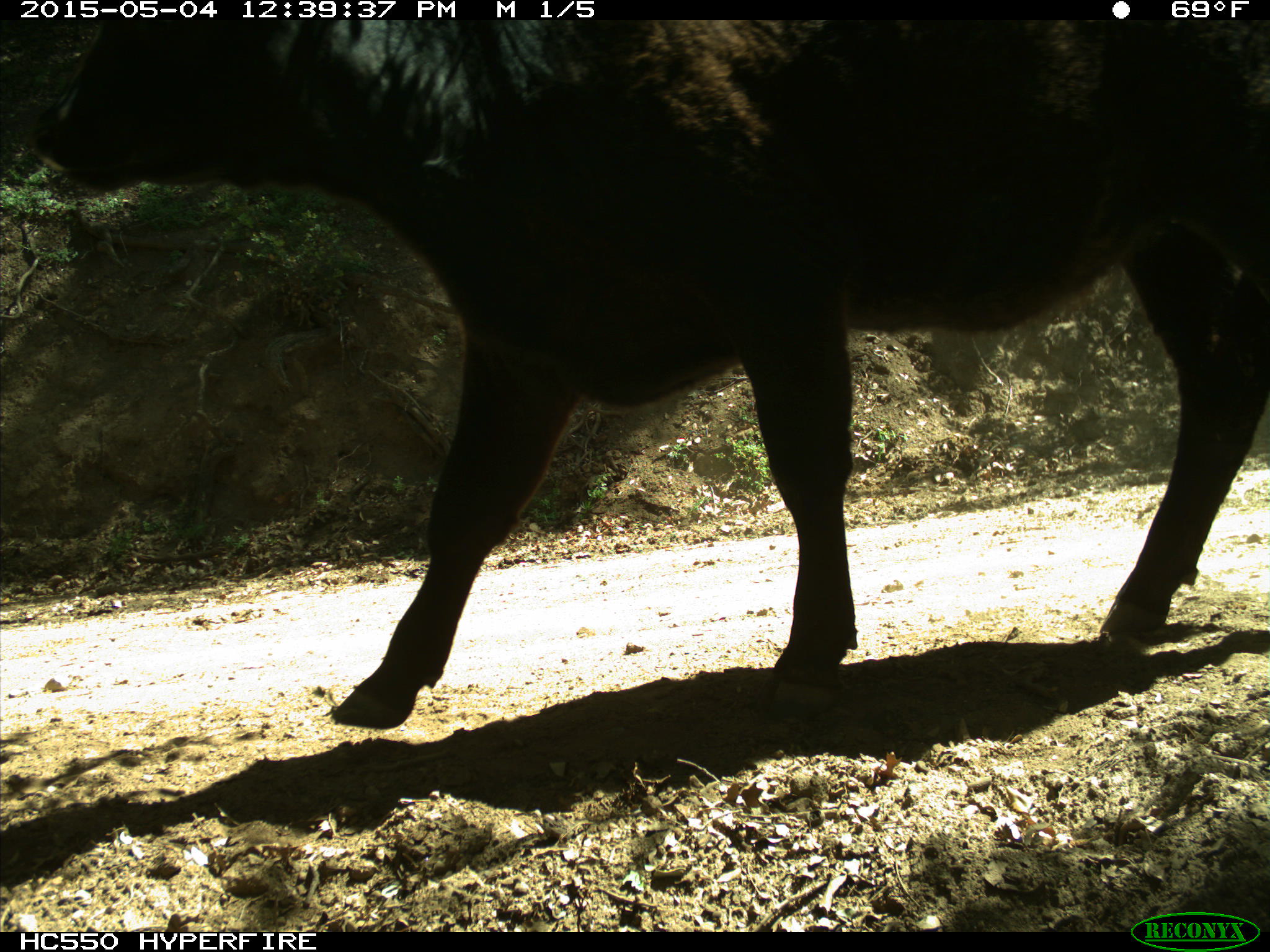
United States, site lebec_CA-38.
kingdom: Animalia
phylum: Chordata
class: Mammalia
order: Artiodactyla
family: Bovidae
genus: Bos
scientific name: Bos taurus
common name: domestic cow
Bos taurus (domestic cow).